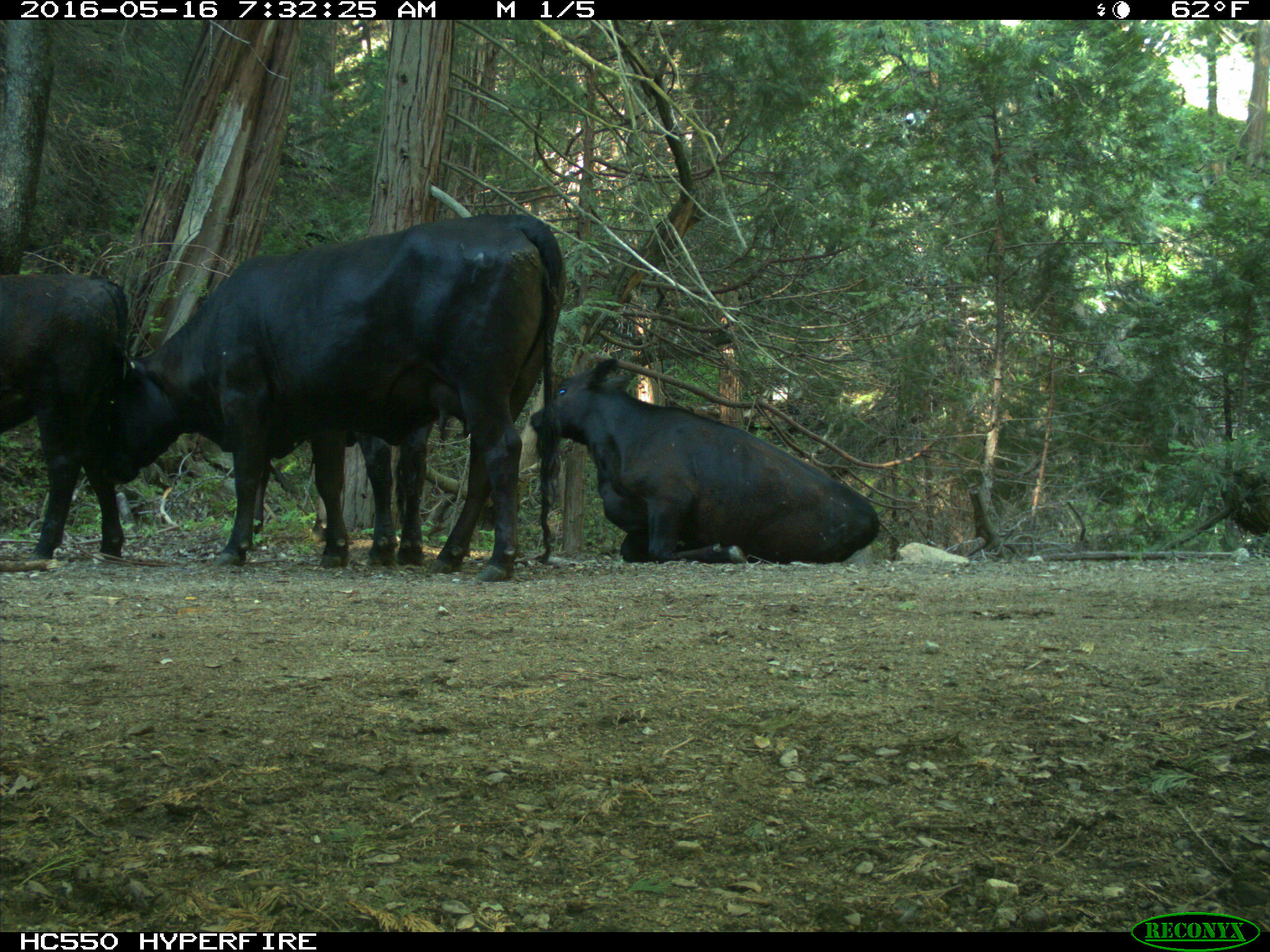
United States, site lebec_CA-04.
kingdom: Animalia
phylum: Chordata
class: Mammalia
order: Artiodactyla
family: Bovidae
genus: Bos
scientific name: Bos taurus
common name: domestic cow